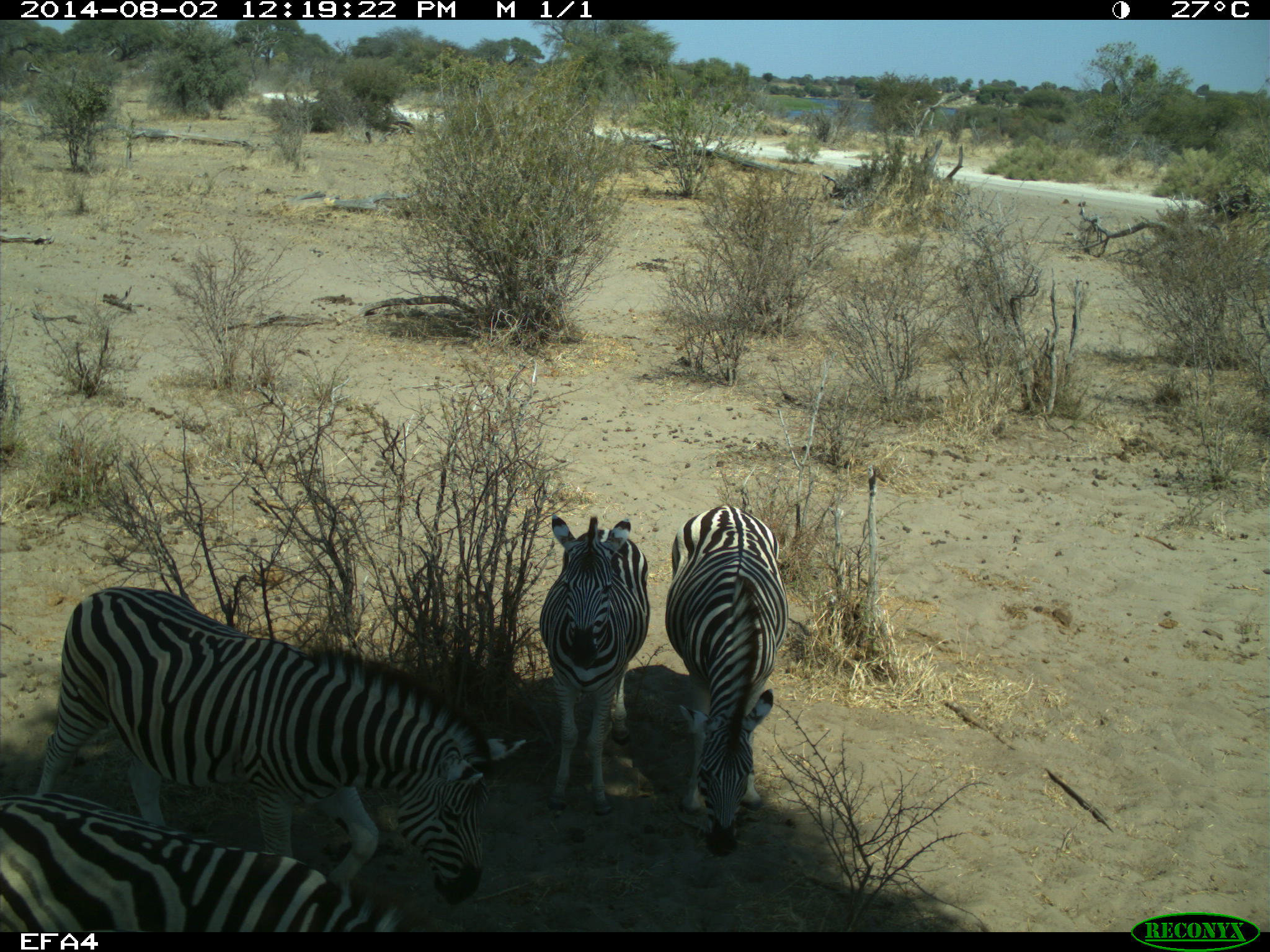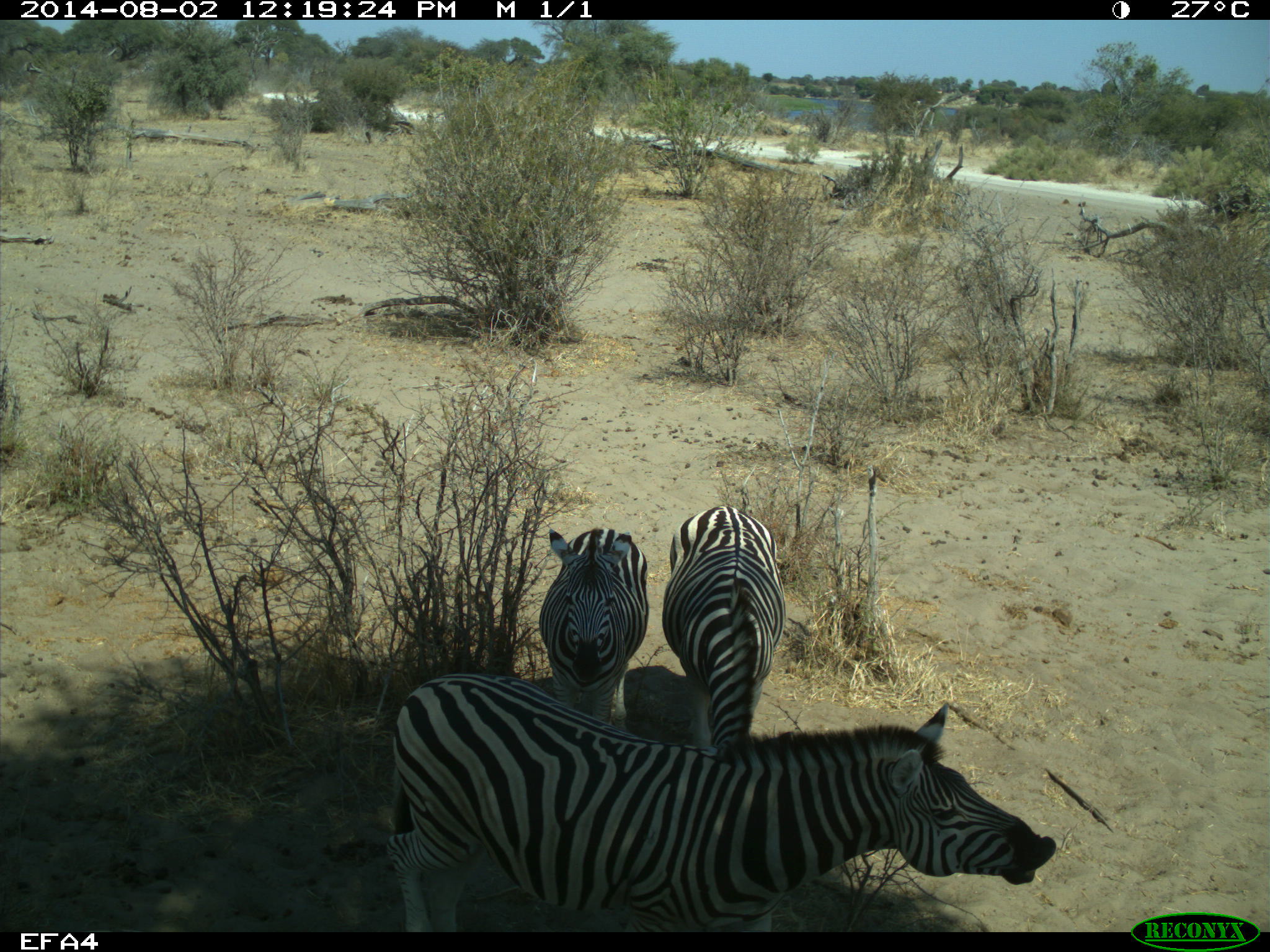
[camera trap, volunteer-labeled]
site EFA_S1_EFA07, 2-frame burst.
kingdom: Animalia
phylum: Chordata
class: Mammalia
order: Perissodactyla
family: Equidae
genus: Equus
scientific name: Equus quagga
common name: plains zebra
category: zebraplains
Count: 4.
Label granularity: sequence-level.